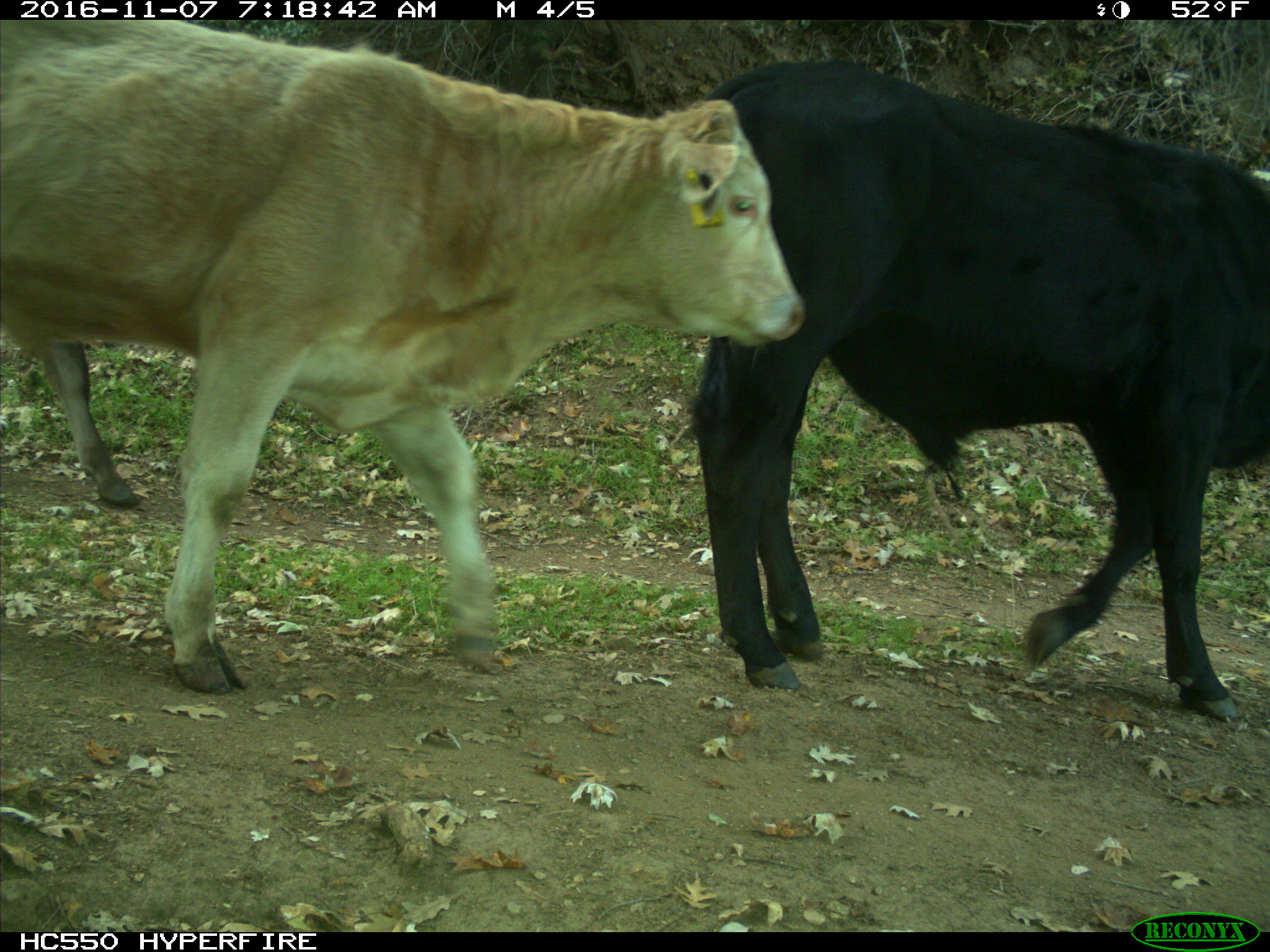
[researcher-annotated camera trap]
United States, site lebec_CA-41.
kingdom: Animalia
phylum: Chordata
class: Mammalia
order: Artiodactyla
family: Bovidae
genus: Bos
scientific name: Bos taurus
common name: domestic cow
Bos taurus (domestic cow).